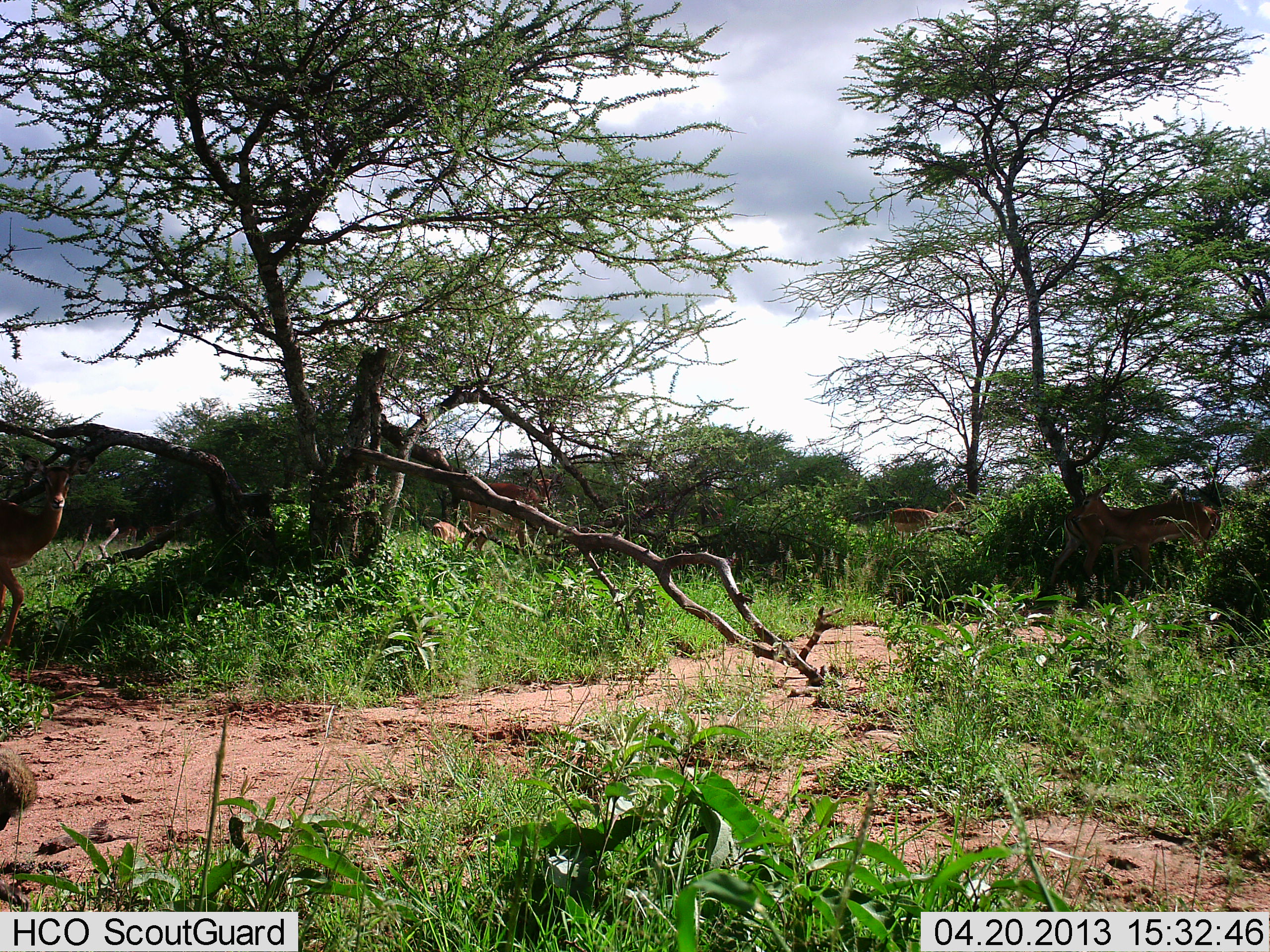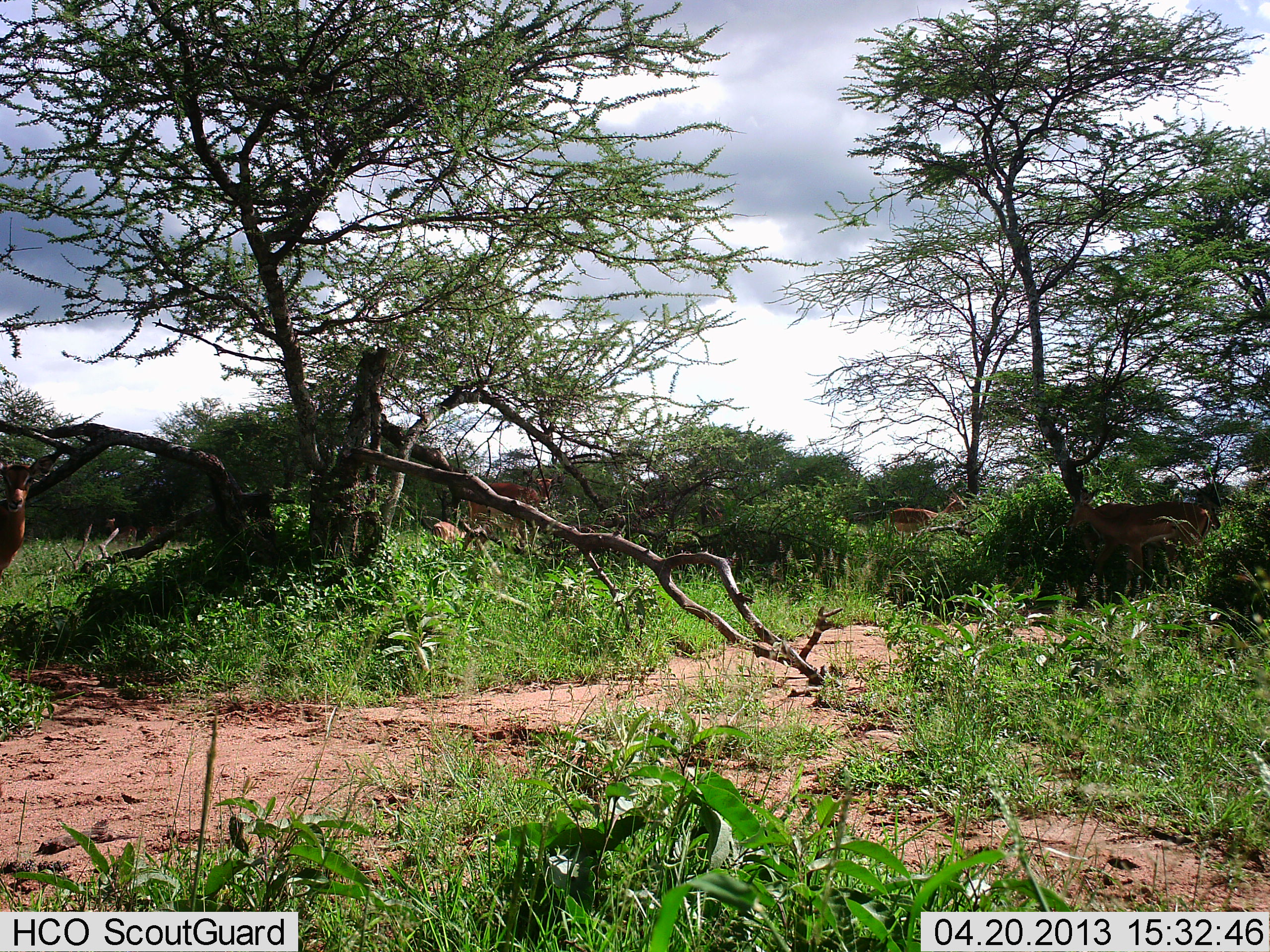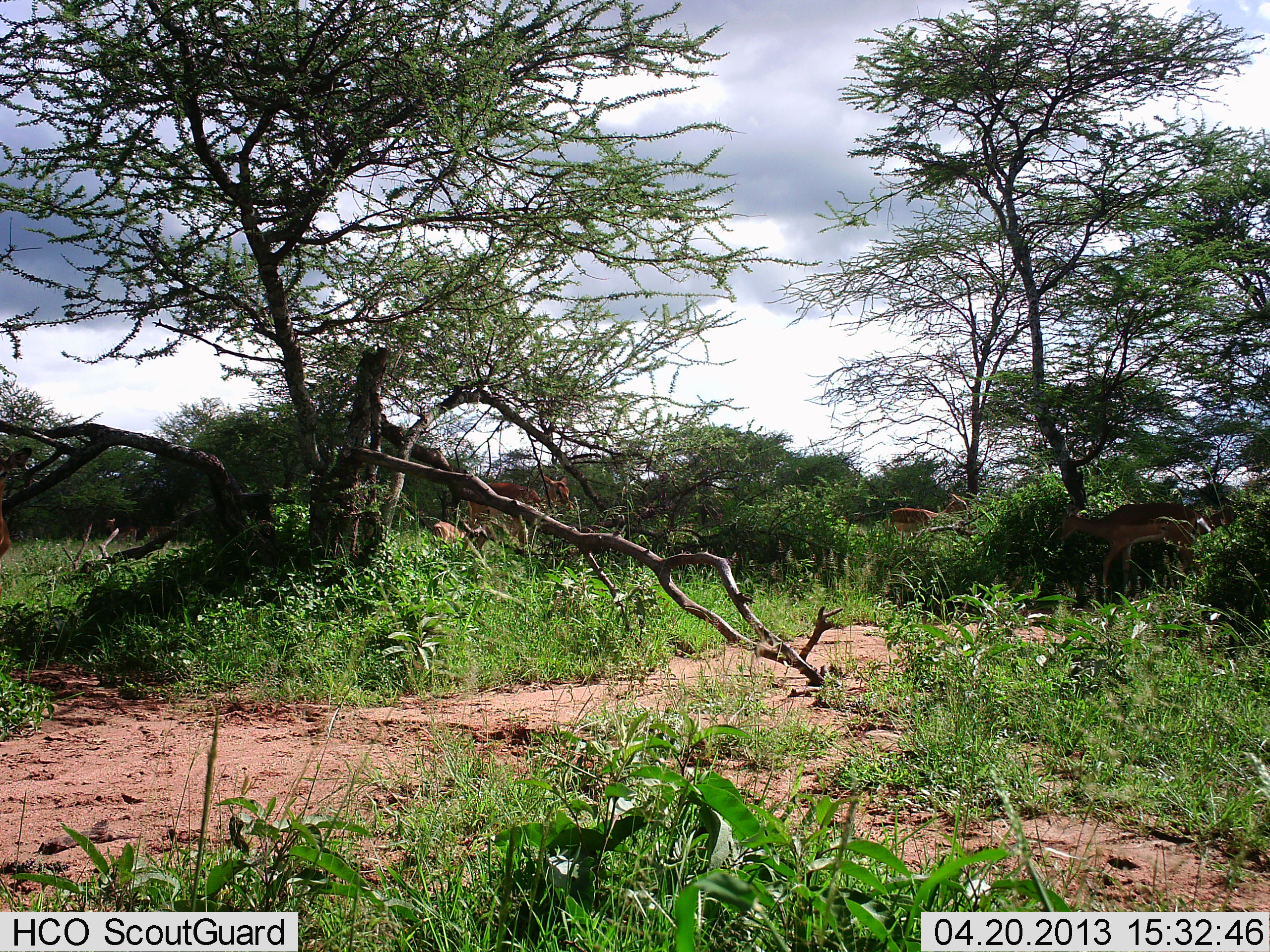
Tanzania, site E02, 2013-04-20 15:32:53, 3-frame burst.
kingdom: Animalia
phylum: Chordata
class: Mammalia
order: Artiodactyla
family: Bovidae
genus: Aepyceros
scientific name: Aepyceros melampus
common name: impala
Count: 6.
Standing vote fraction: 92%.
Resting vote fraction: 8%.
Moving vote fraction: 58%.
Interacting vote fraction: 0%.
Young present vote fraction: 0%.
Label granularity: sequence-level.